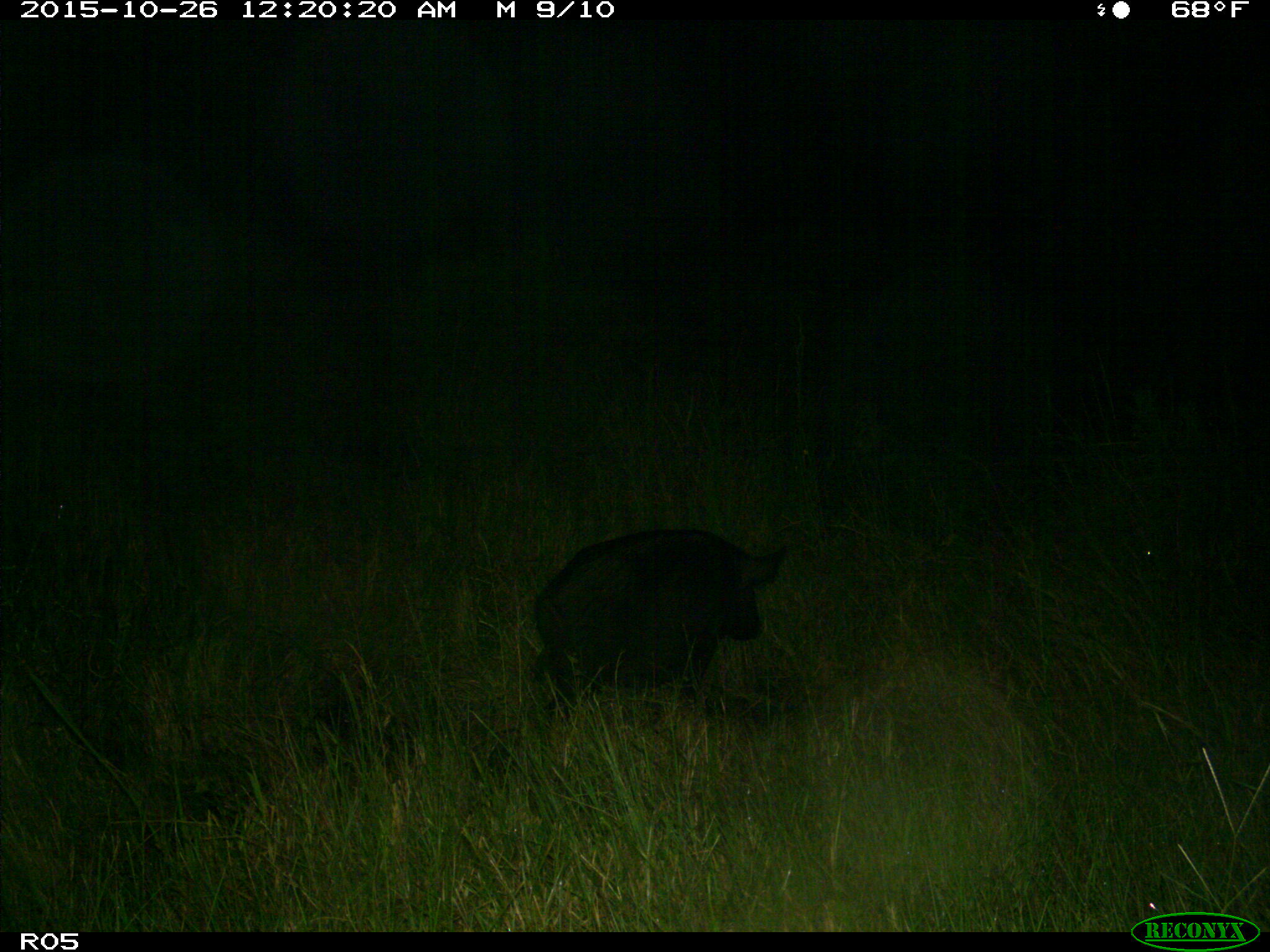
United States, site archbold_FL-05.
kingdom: Animalia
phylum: Chordata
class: Mammalia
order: Artiodactyla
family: Suidae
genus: Sus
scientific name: Sus scrofa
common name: wild boar